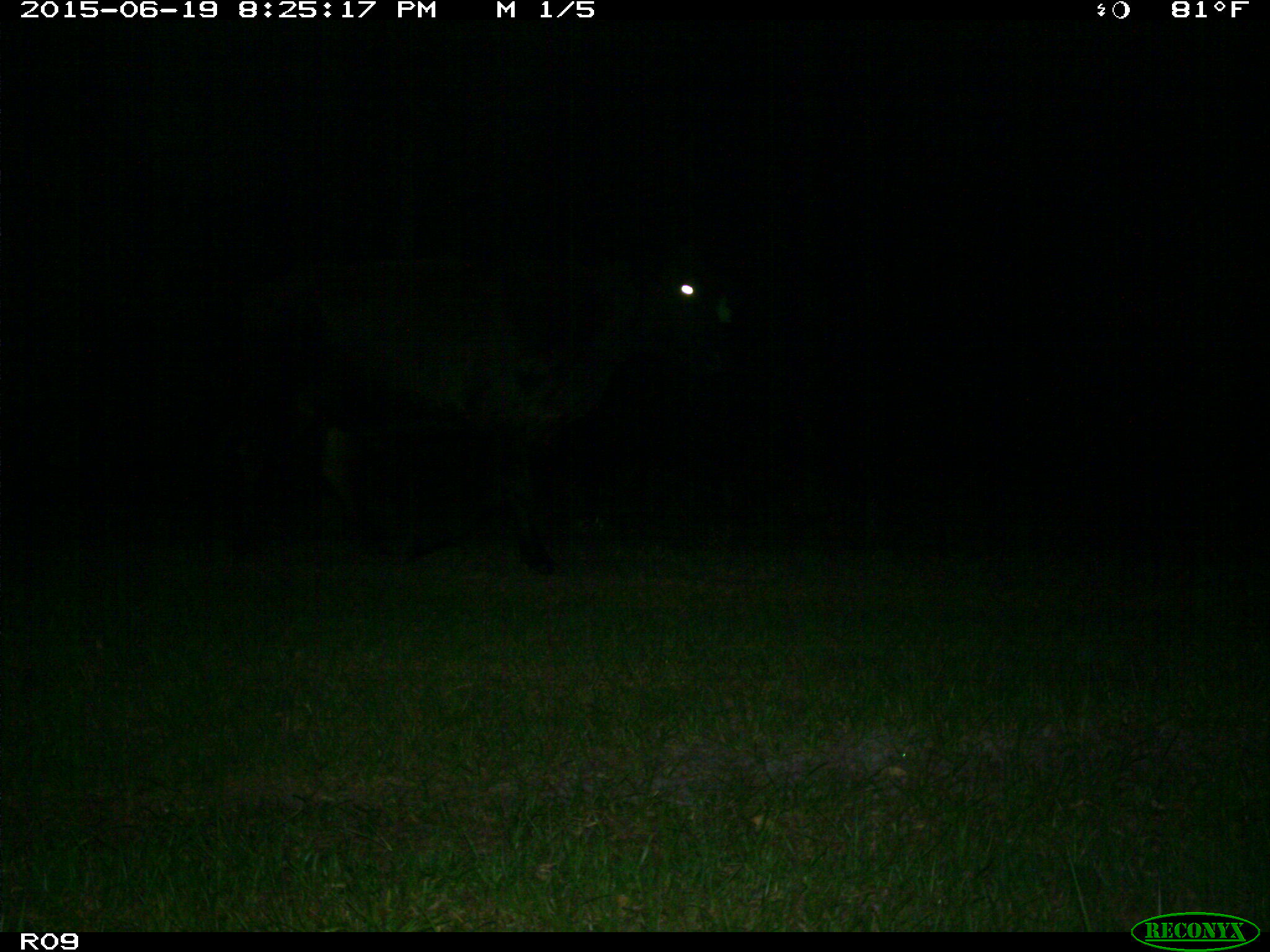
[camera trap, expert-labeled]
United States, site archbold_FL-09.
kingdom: Animalia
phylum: Chordata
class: Mammalia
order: Artiodactyla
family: Bovidae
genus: Bos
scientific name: Bos taurus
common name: domestic cow